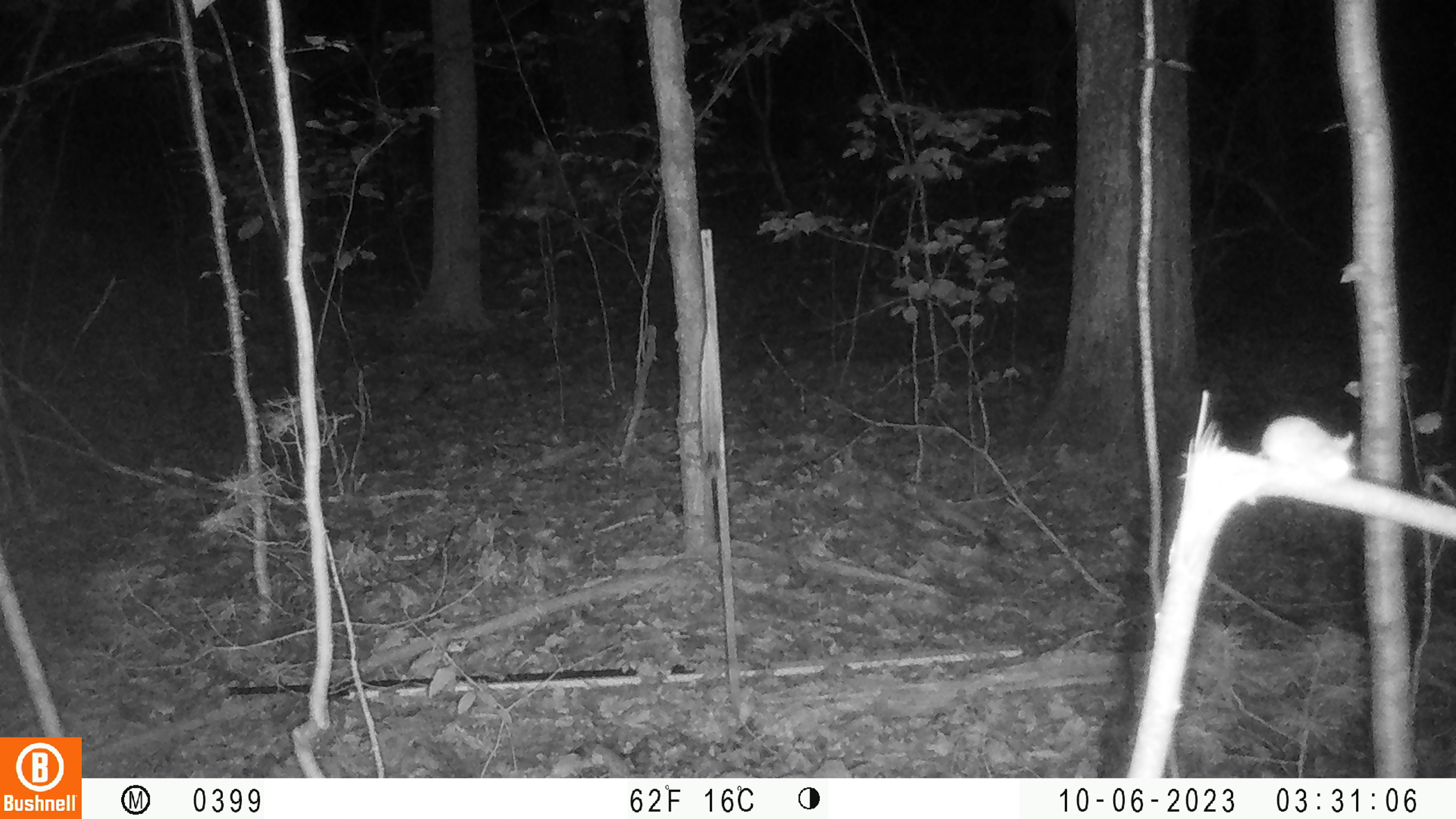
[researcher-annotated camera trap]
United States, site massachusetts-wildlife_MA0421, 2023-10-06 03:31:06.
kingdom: Animalia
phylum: Chordata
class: Mammalia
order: Rodentia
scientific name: Rodentia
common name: mouse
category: mouse sp.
Mouse sp. (mouse) (Rodentia).